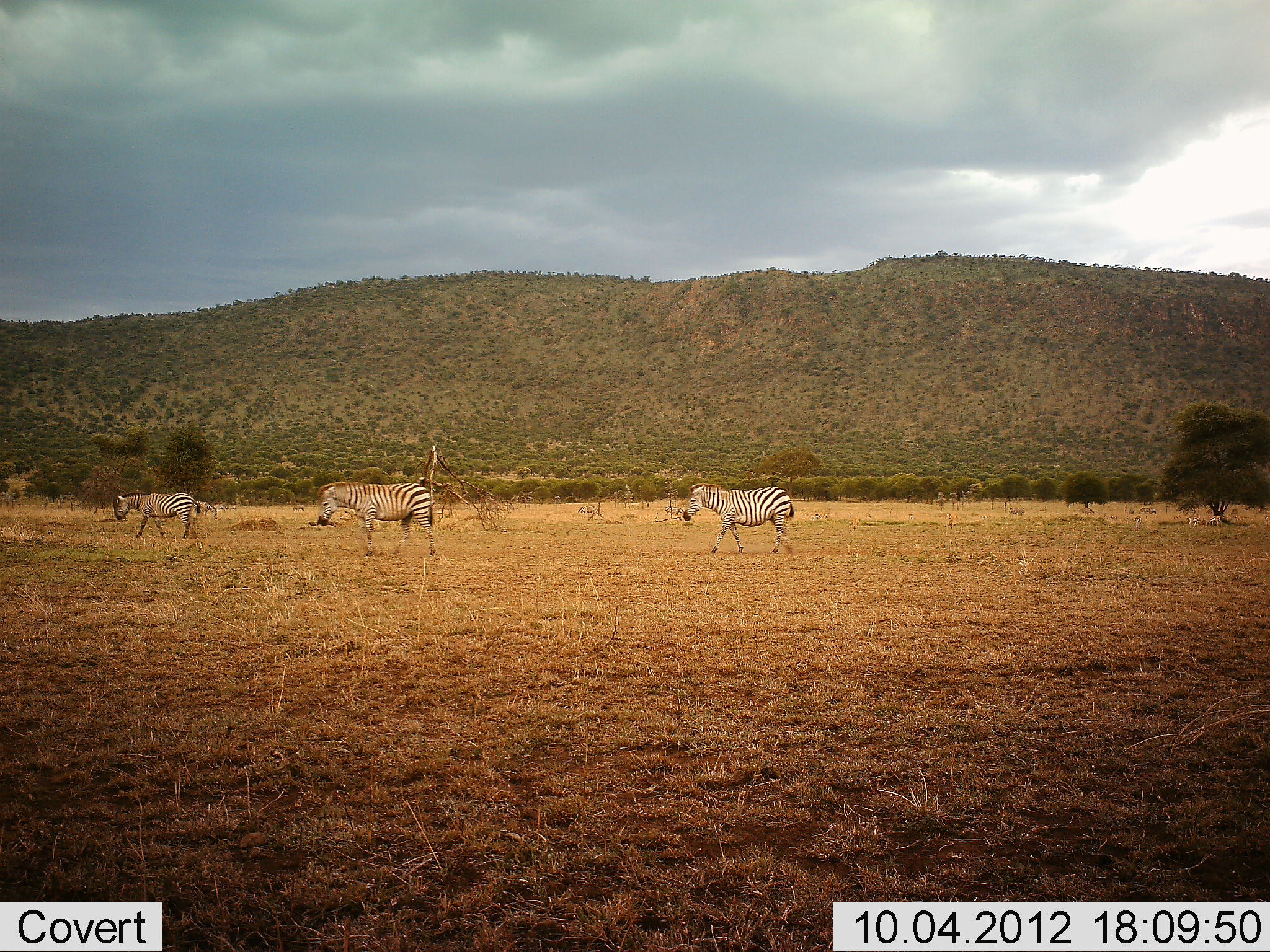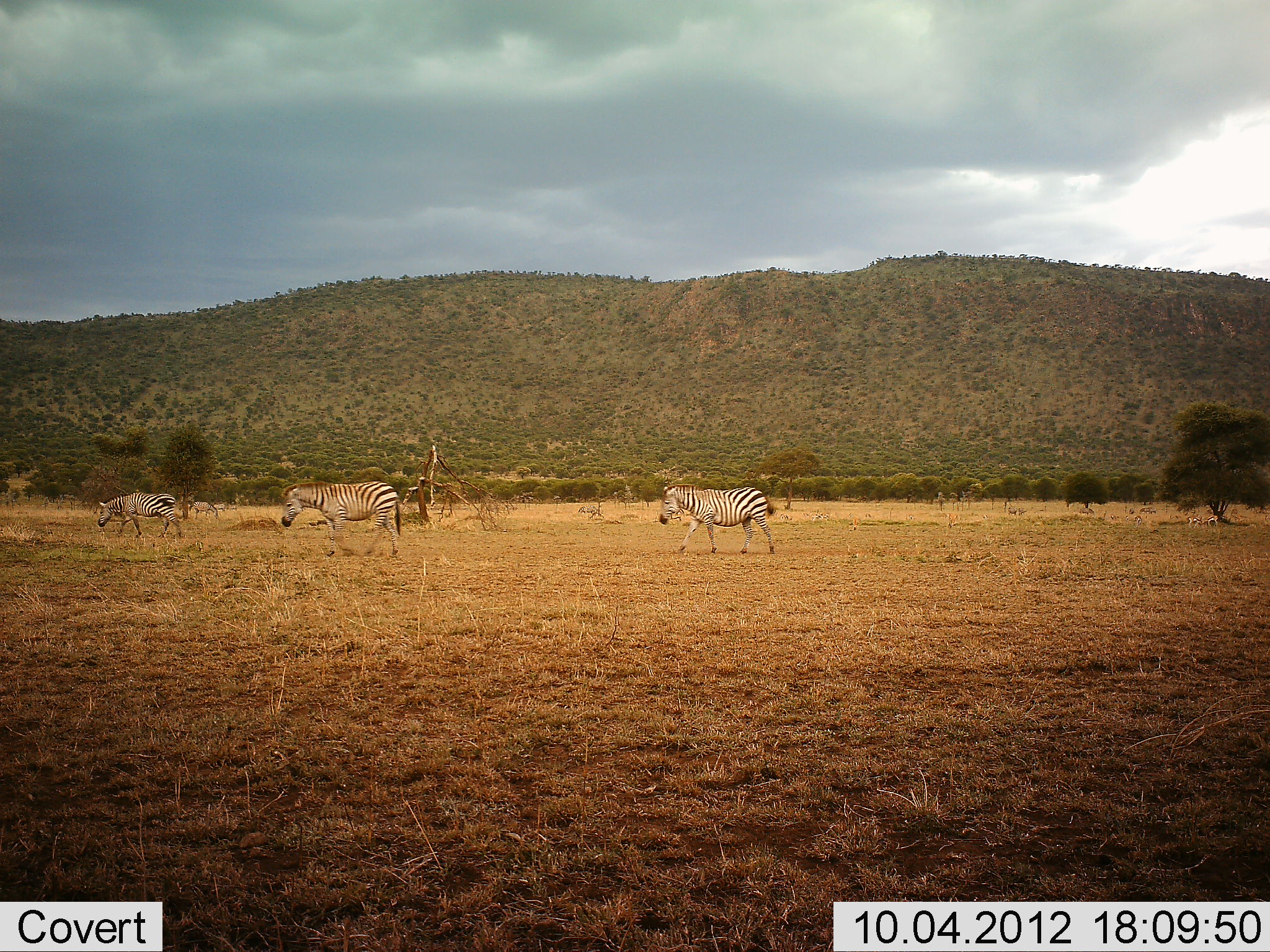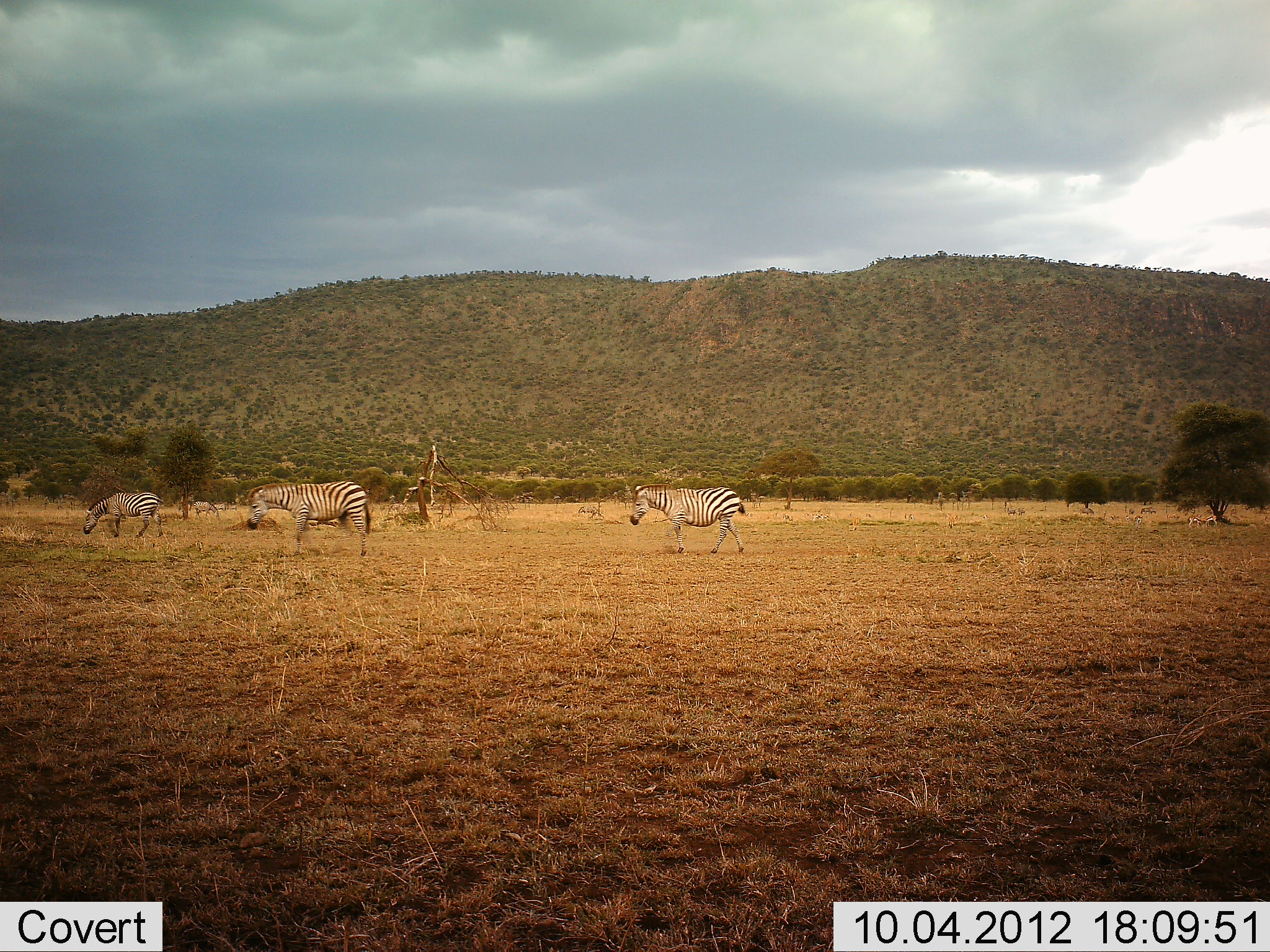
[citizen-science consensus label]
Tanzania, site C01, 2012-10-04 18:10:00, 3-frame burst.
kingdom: Animalia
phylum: Chordata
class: Mammalia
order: Perissodactyla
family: Equidae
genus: Equus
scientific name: Equus quagga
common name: plains zebra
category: zebra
Zebra (plains zebra) (Equus quagga), count 3. Behavior (volunteer vote fractions): standing 0%, resting 0%, moving 100%, interacting 0%. Young present (vote fraction): 0%. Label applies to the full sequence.